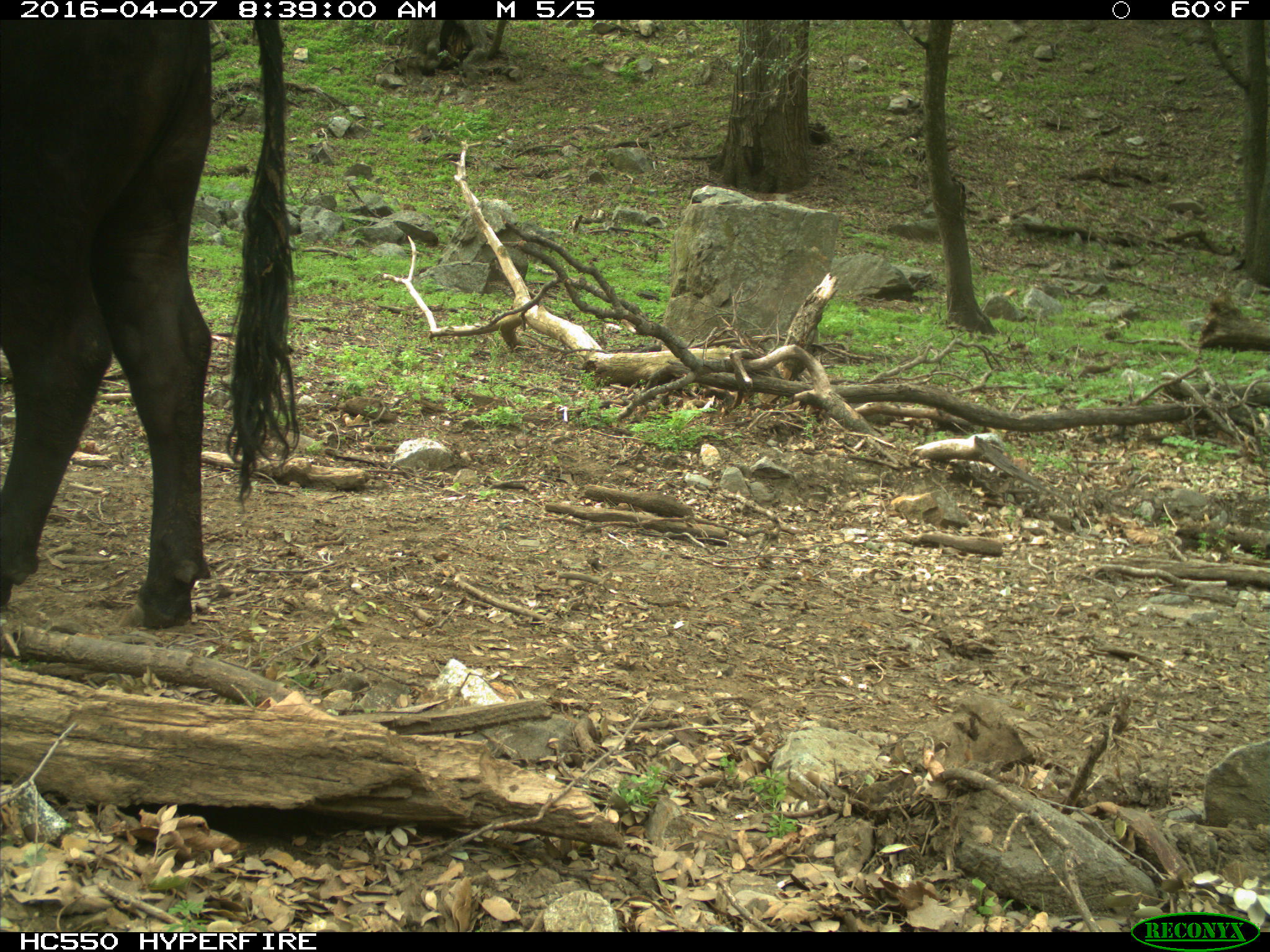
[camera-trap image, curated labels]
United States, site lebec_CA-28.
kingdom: Animalia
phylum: Chordata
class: Mammalia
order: Artiodactyla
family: Bovidae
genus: Bos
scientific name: Bos taurus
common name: domestic cow